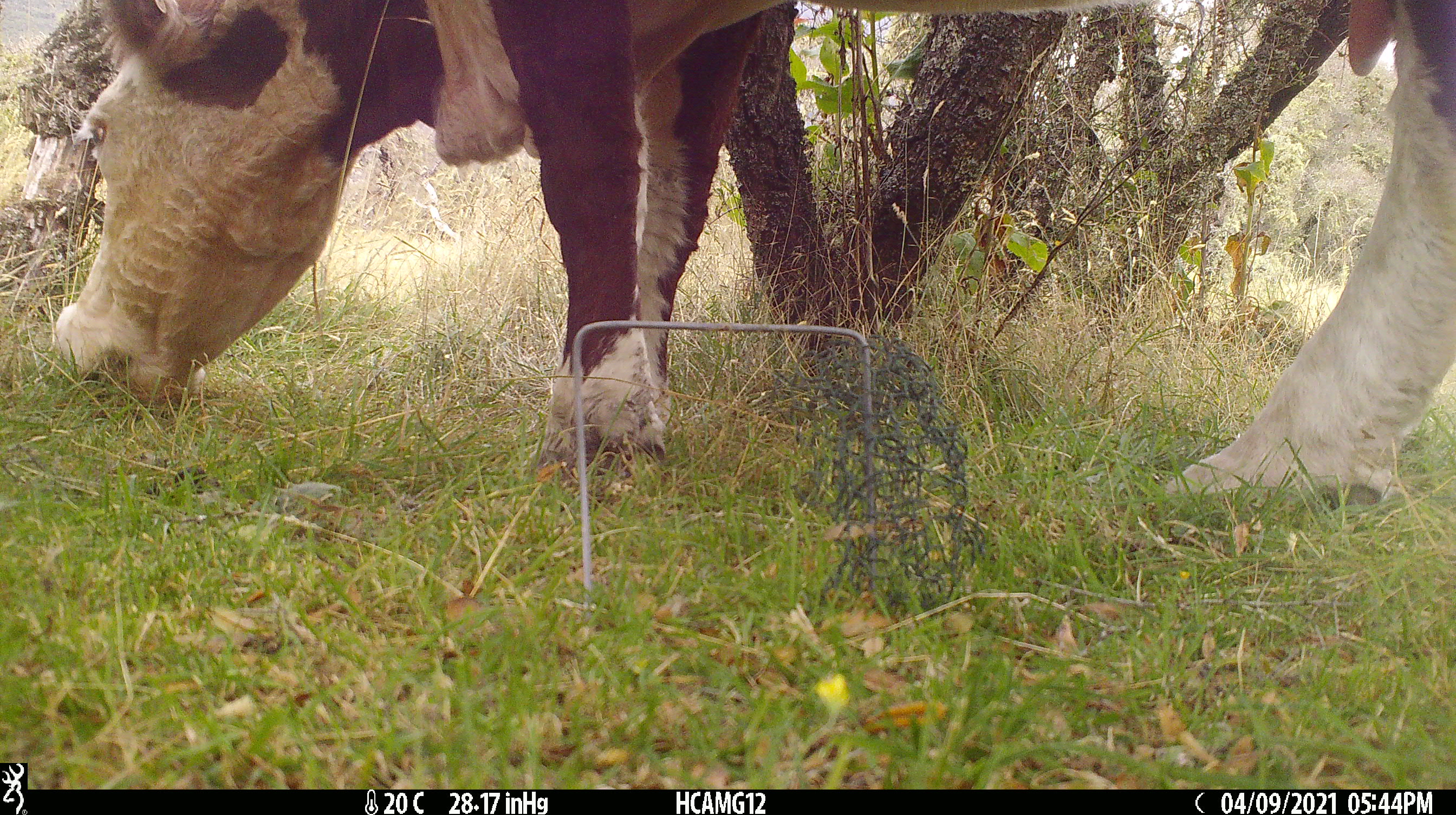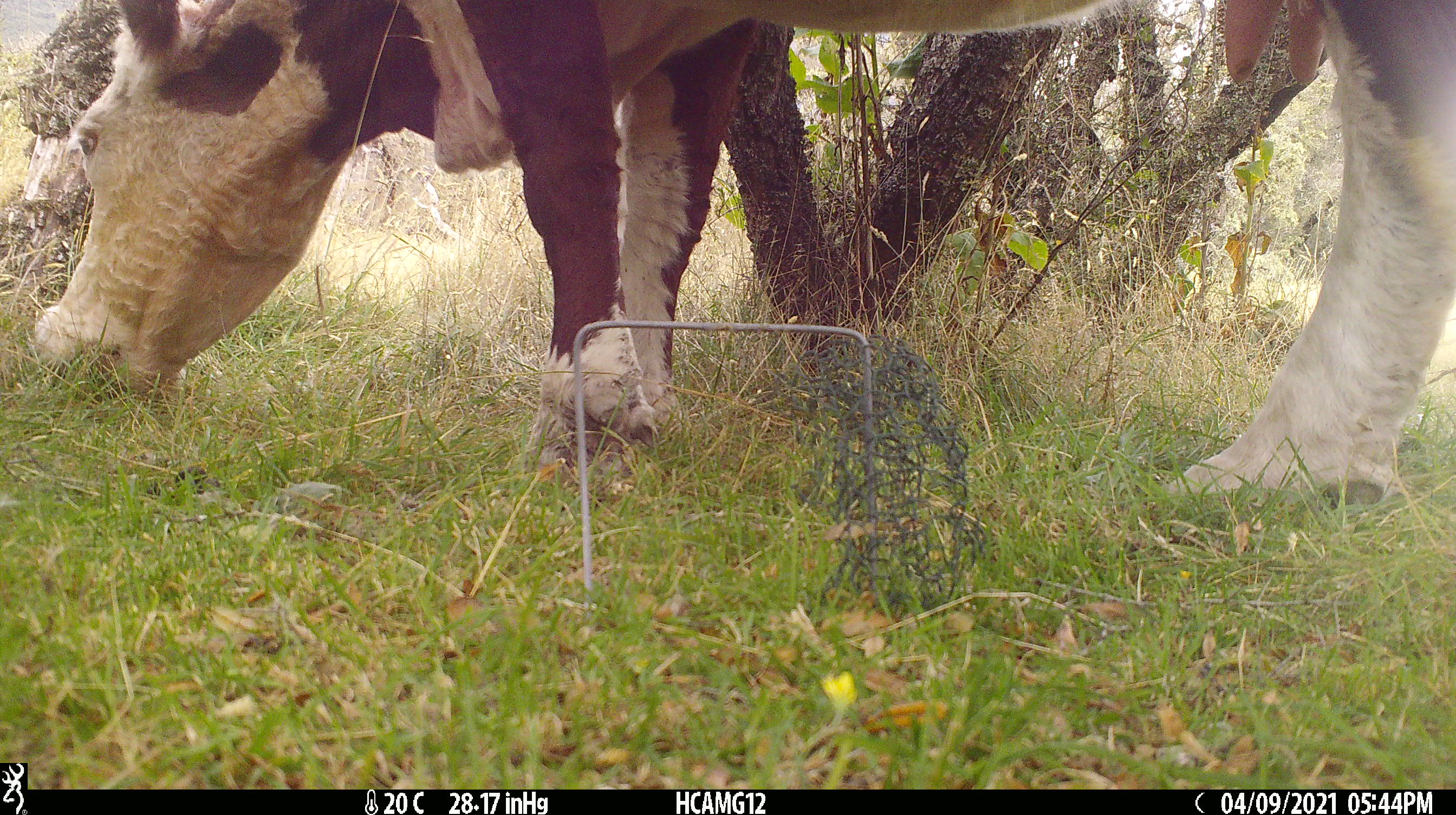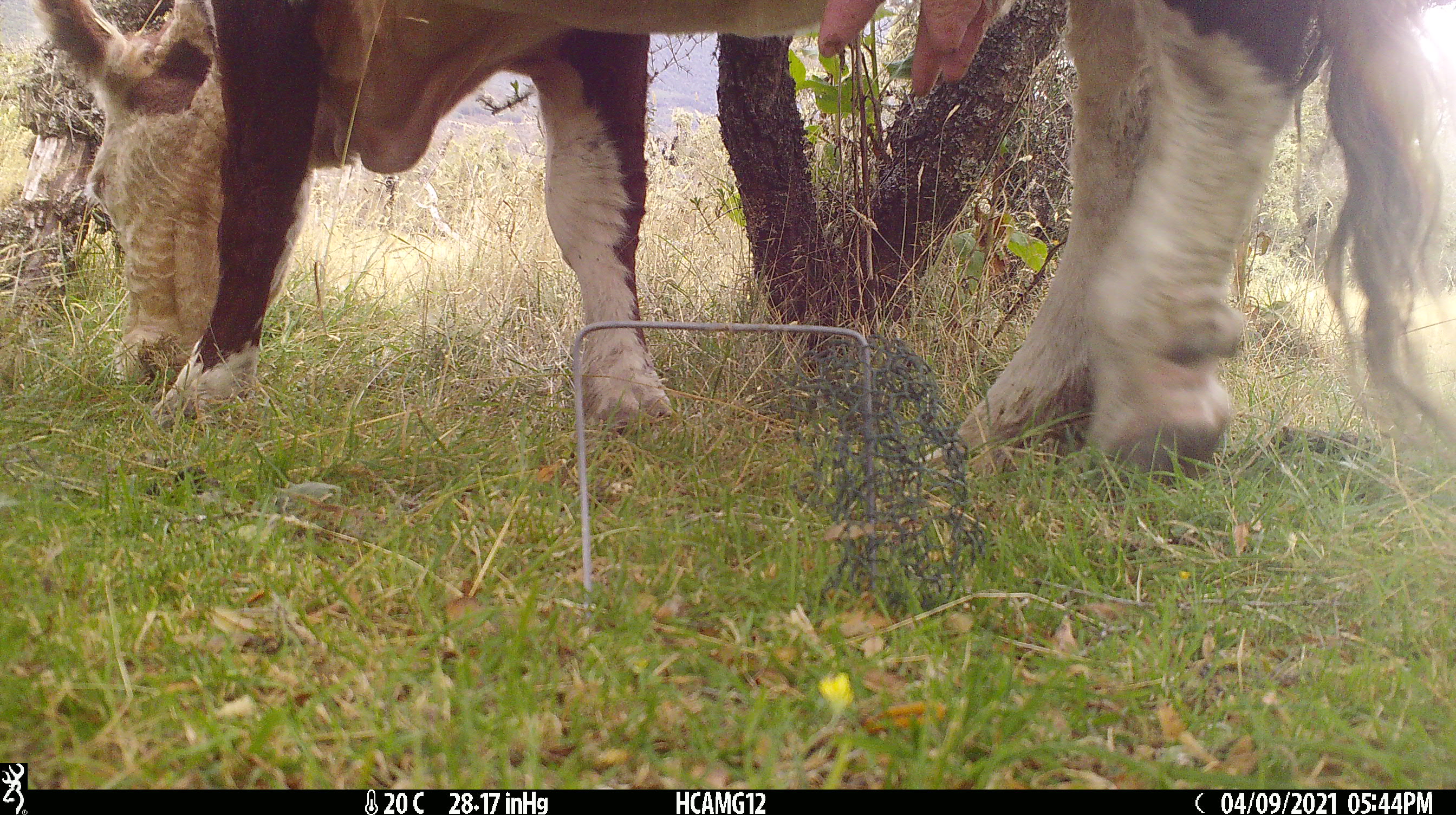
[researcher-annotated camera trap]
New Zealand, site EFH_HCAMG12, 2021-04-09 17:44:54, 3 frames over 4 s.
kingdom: Animalia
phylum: Chordata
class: Mammalia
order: Artiodactyla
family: Bovidae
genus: Bos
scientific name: Bos taurus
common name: domestic cow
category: cow